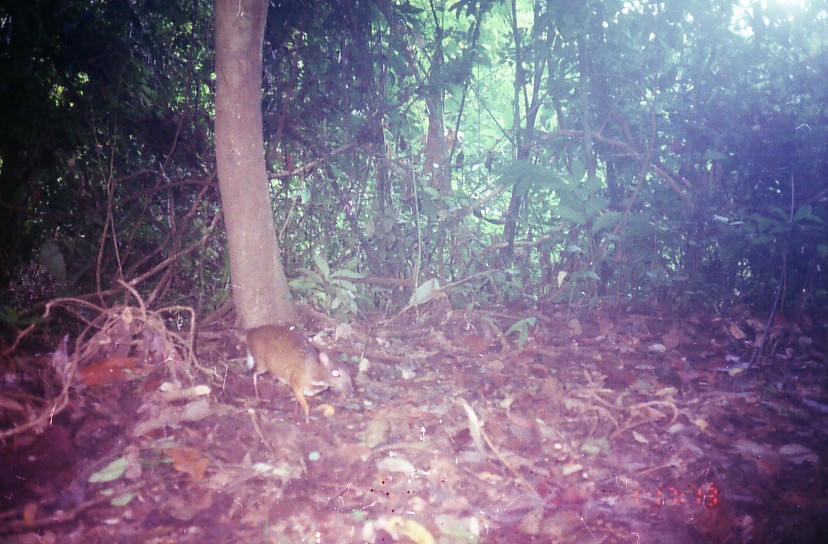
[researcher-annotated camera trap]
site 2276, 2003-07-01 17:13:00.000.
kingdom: Animalia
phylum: Chordata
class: Mammalia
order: Artiodactyla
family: Tragulidae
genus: Tragulus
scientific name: Tragulus javanicus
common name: javan chevrotain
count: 1